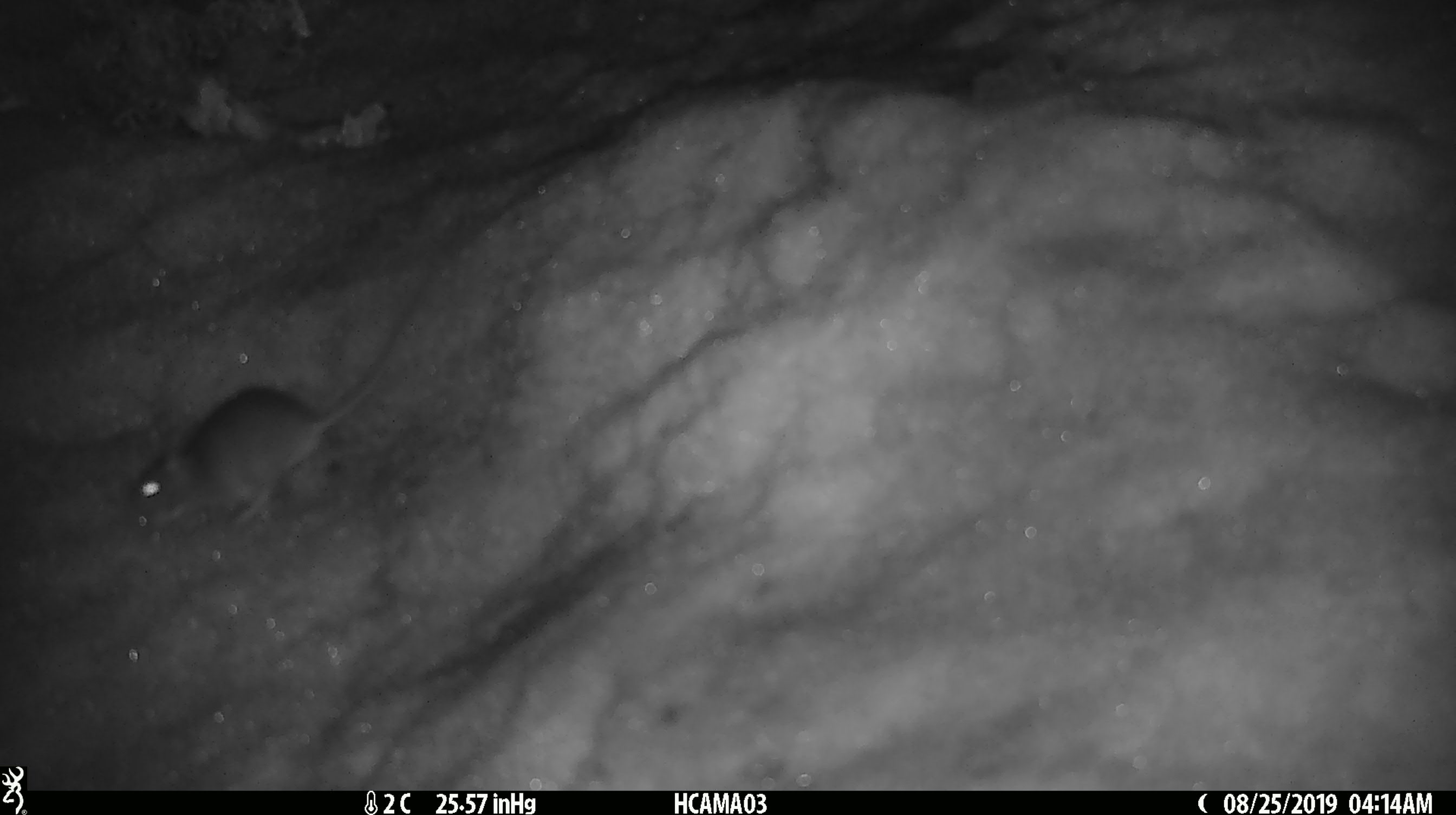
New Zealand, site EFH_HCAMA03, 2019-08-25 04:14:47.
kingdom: Animalia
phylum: Chordata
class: Mammalia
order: Rodentia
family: Muridae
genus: Mus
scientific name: Mus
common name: mouse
Mouse (Mus).